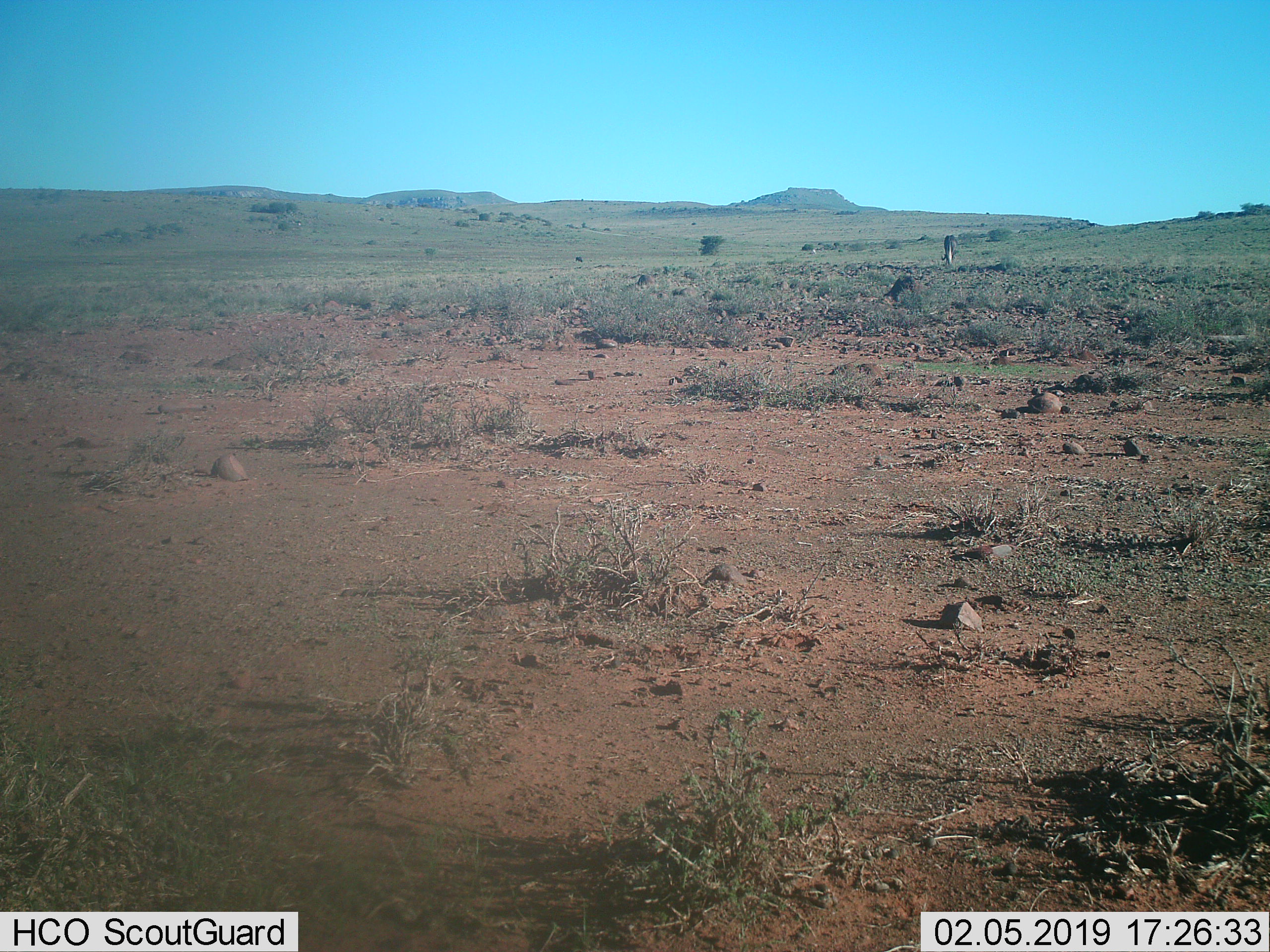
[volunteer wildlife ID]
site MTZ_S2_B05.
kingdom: Animalia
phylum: Chordata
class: Mammalia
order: Artiodactyla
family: Bovidae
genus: Connochaetes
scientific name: Connochaetes gnou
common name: black wildebeest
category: wildebeestblack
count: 1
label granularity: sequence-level